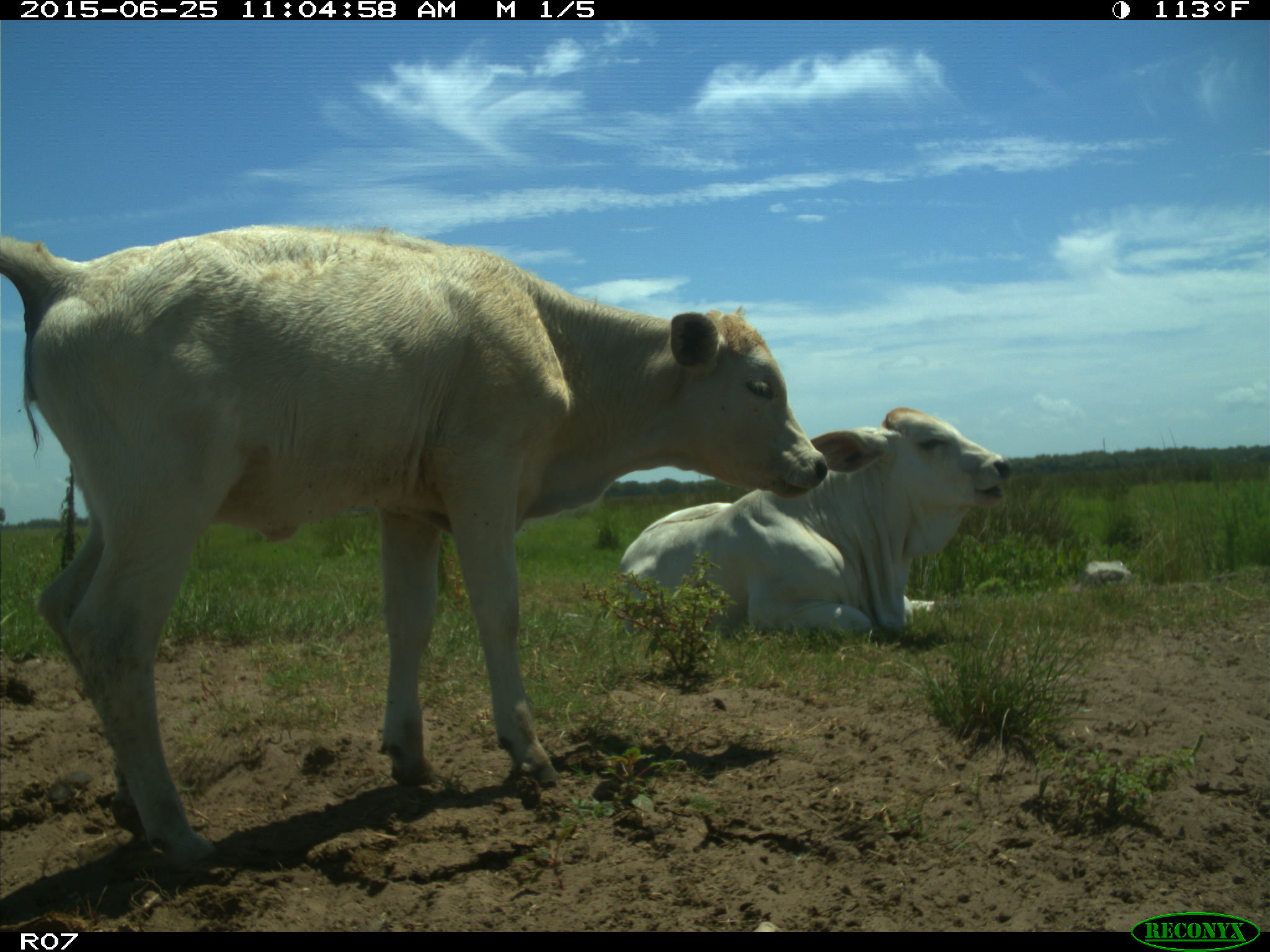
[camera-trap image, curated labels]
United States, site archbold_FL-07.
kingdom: Animalia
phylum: Chordata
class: Mammalia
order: Artiodactyla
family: Bovidae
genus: Bos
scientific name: Bos taurus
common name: domestic cow